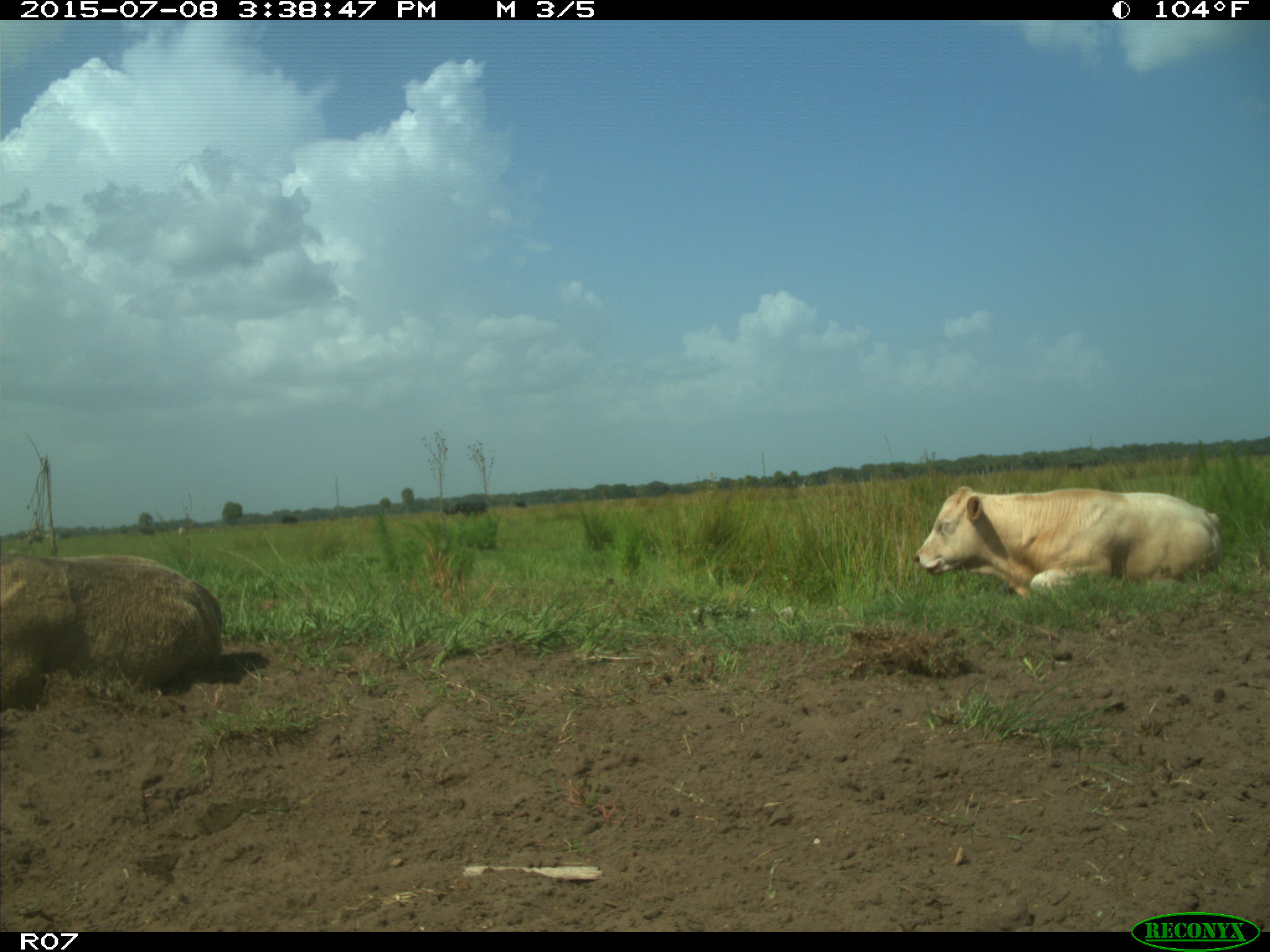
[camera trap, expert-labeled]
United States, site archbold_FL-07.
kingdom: Animalia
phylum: Chordata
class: Mammalia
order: Artiodactyla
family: Bovidae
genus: Bos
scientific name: Bos taurus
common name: domestic cow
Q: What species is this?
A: Bos taurus (domestic cow).